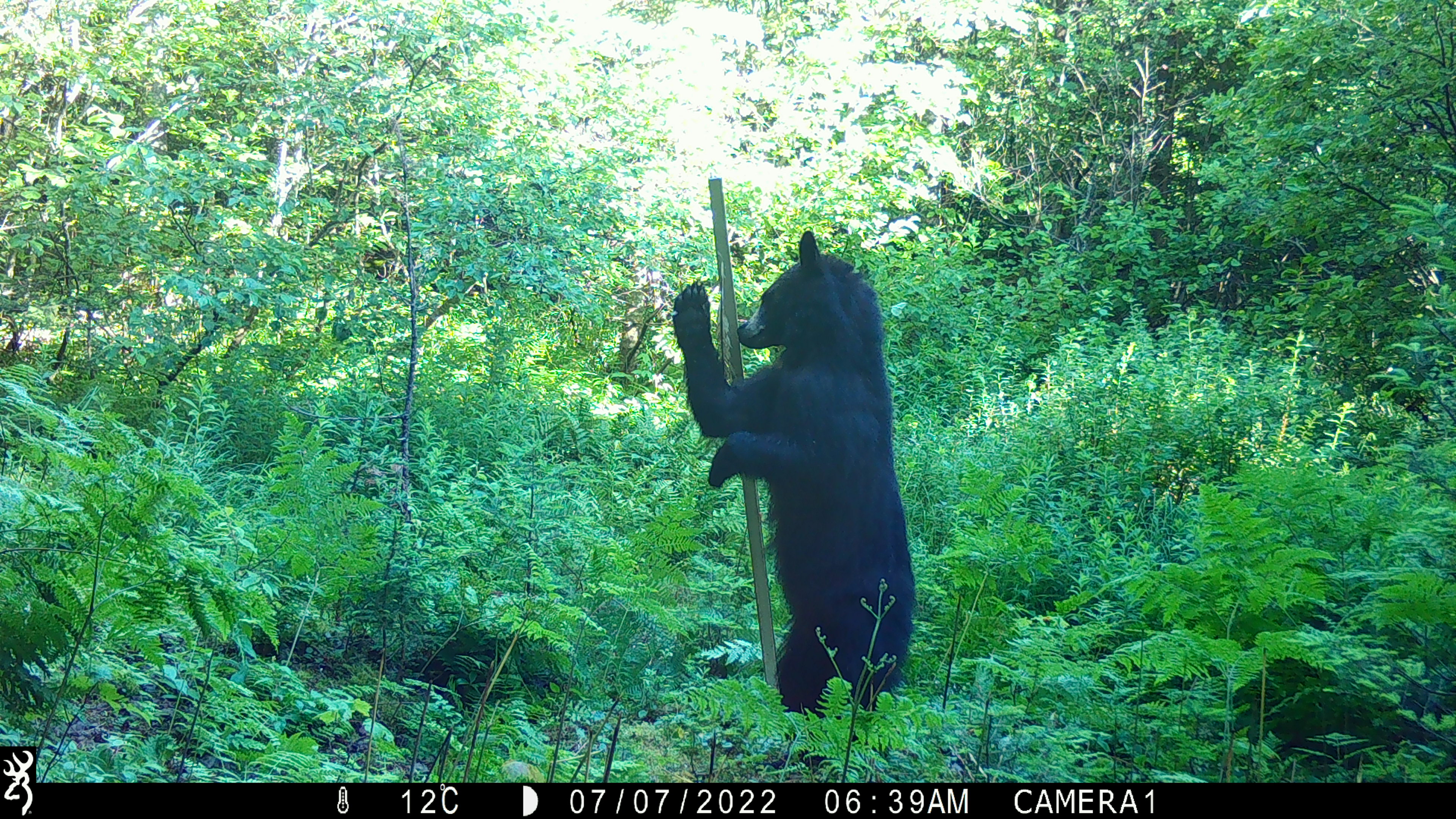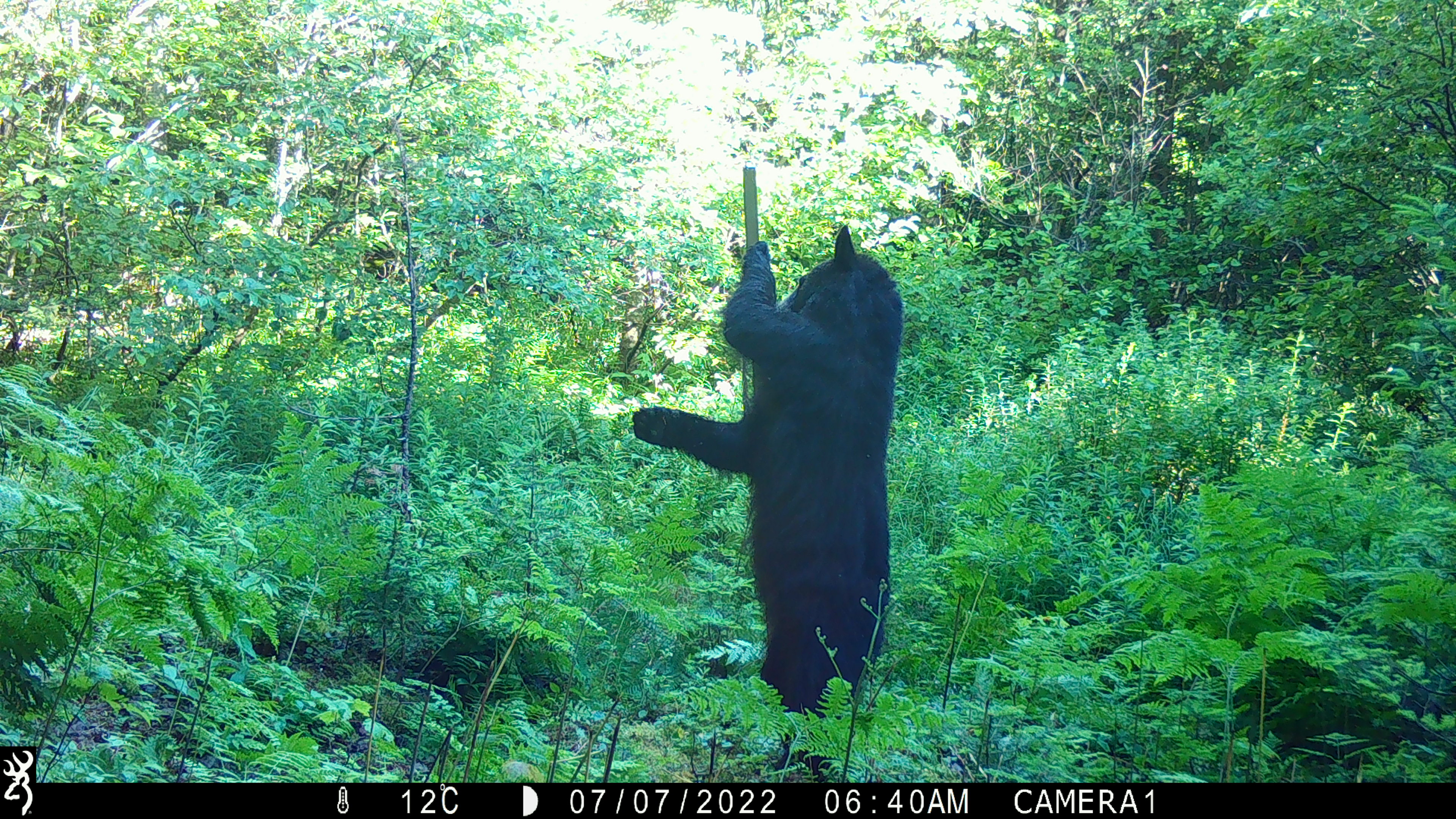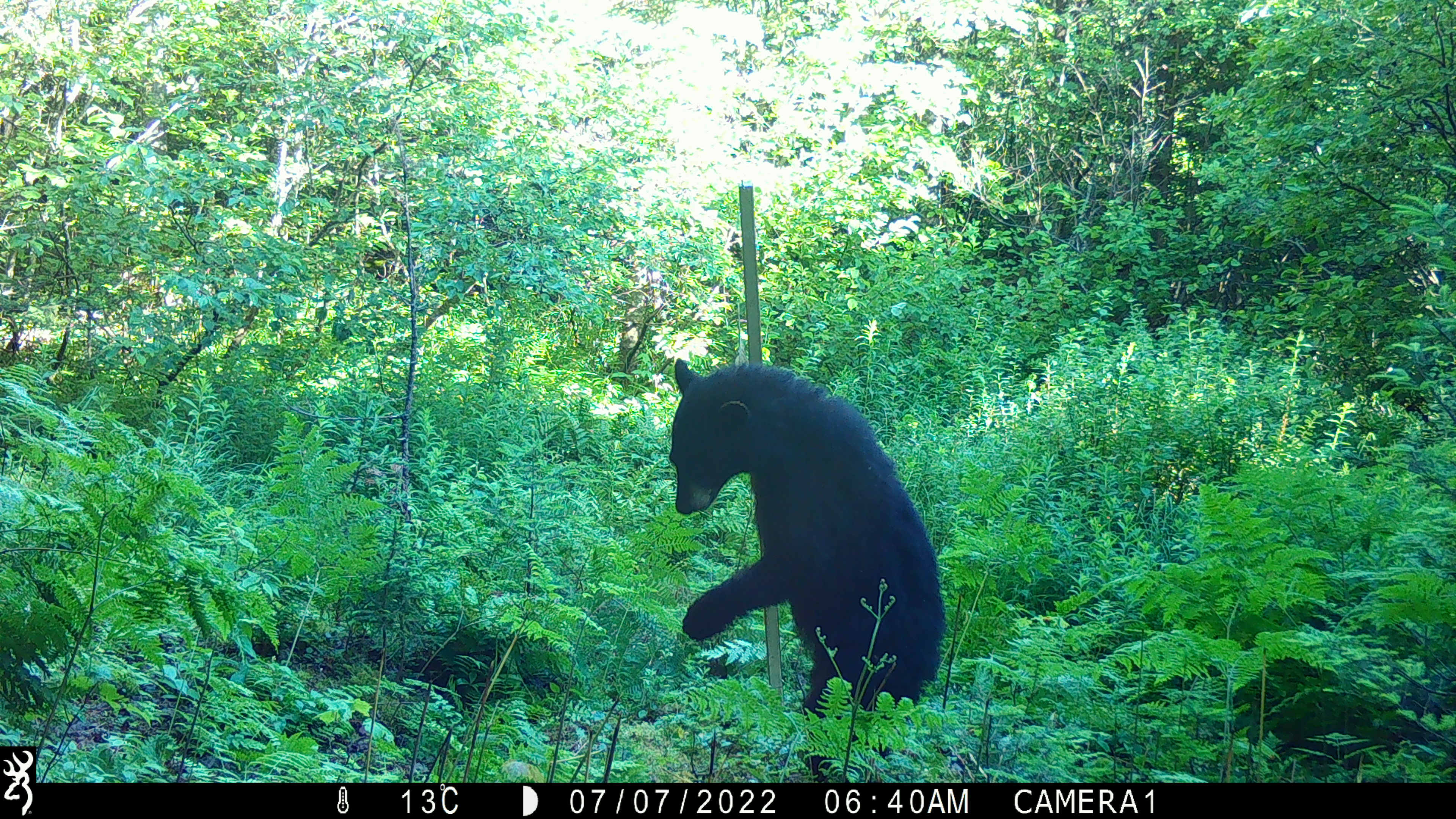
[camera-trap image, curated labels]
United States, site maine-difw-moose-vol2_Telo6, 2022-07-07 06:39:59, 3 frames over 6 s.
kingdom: Animalia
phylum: Chordata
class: Mammalia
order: Carnivora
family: Ursidae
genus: Ursus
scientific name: Ursus americanus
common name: black bear